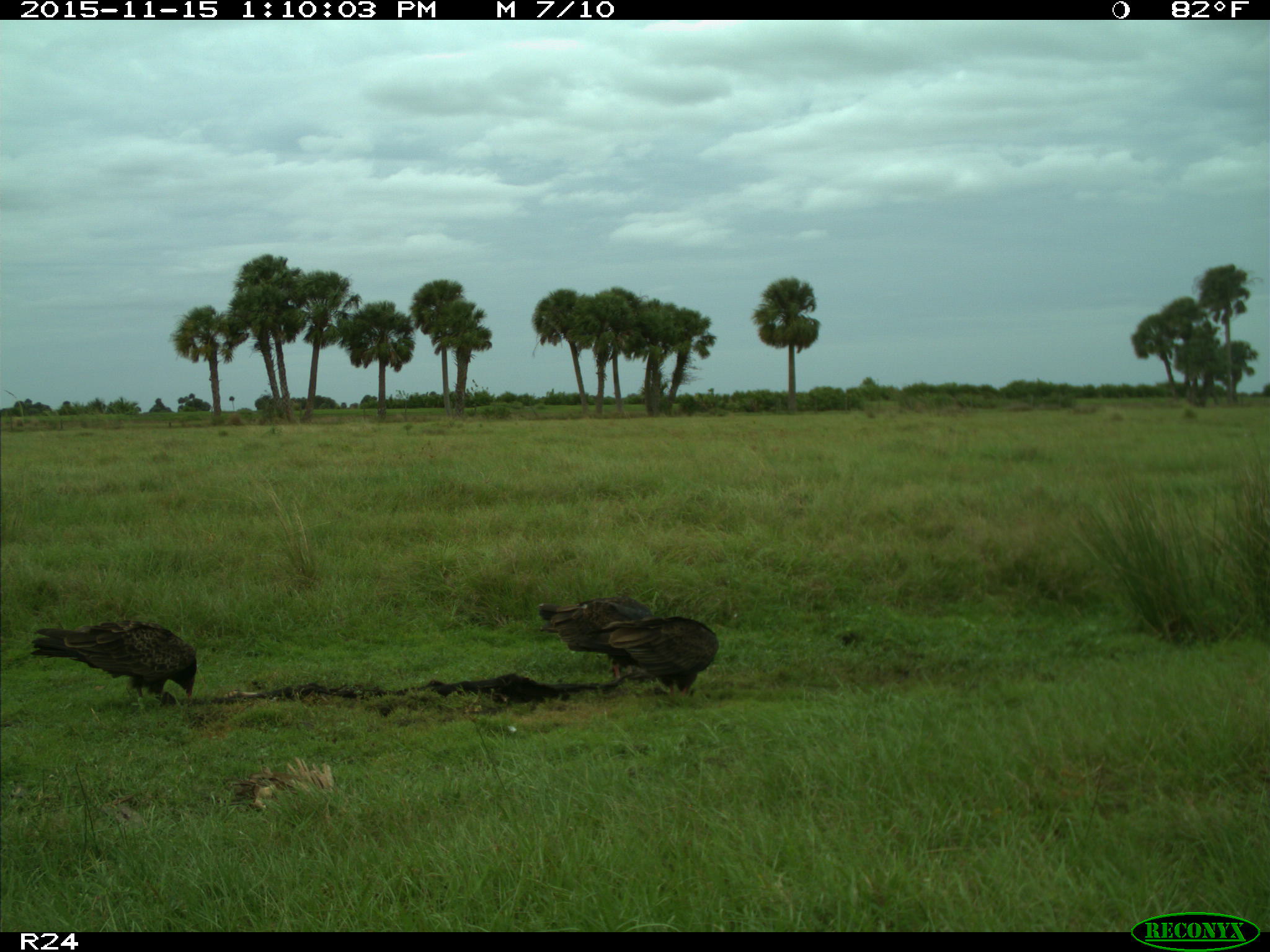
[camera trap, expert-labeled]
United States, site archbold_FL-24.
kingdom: Animalia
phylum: Chordata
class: Aves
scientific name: Aves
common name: birds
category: unidentified bird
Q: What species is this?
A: Unidentified bird (birds) (Aves).